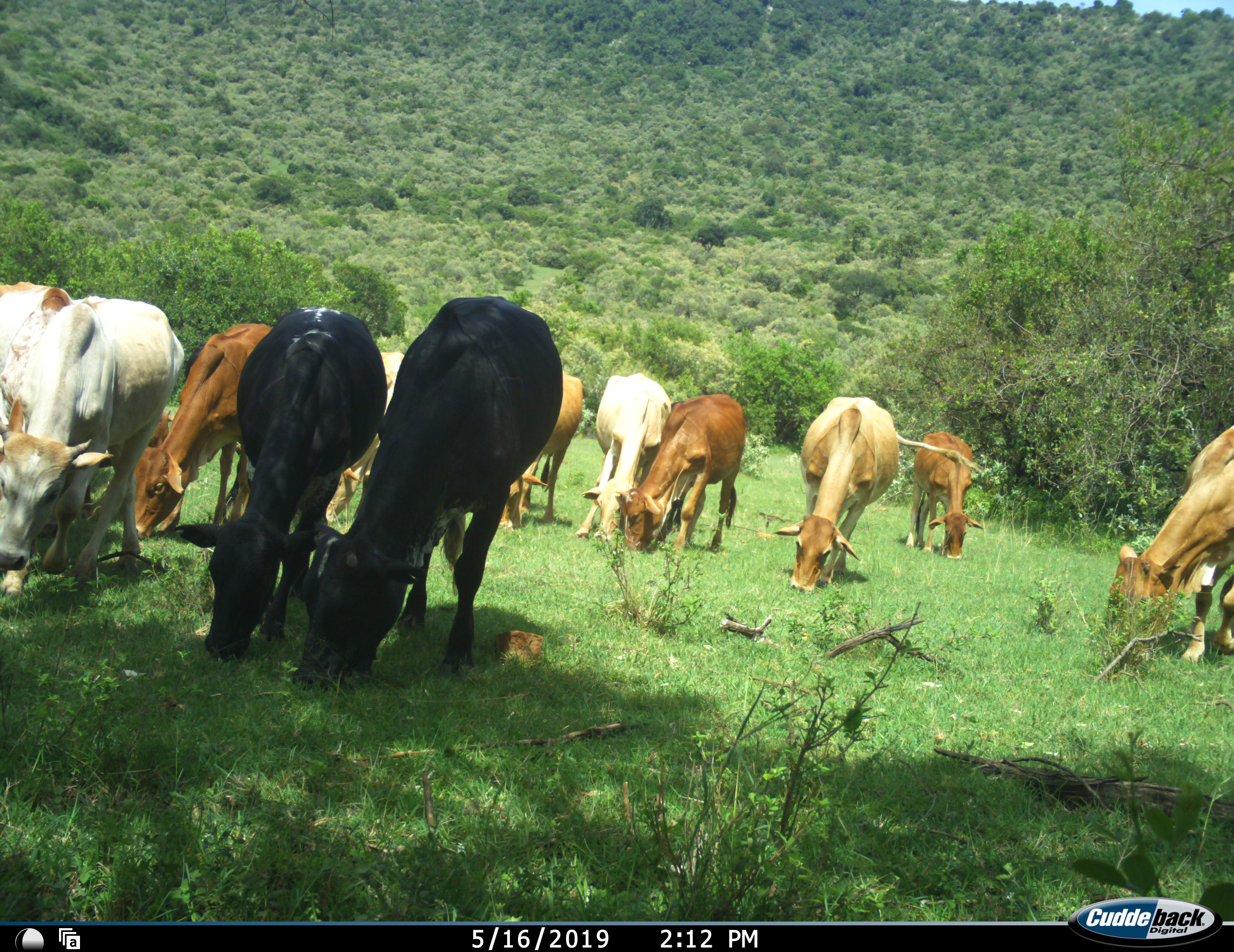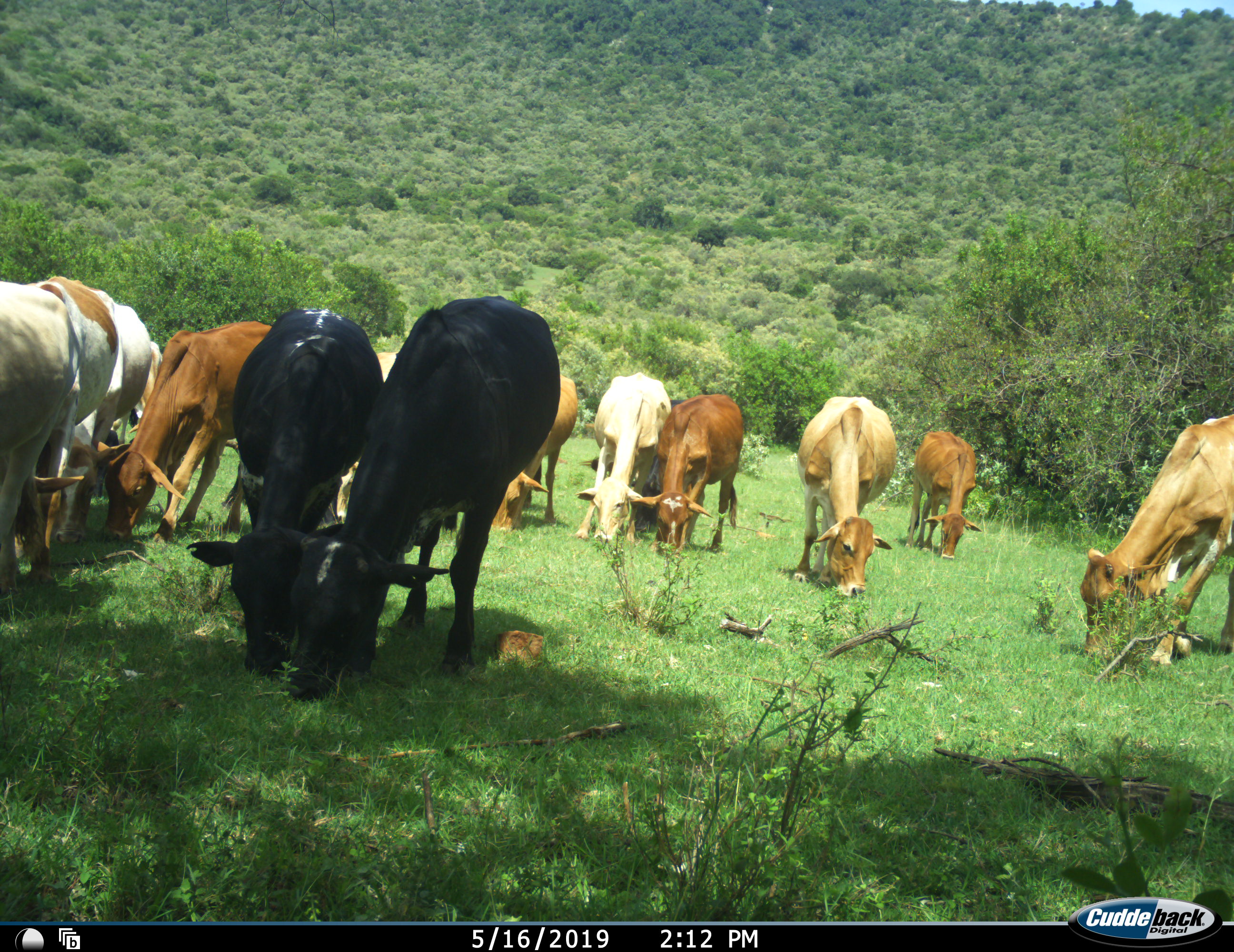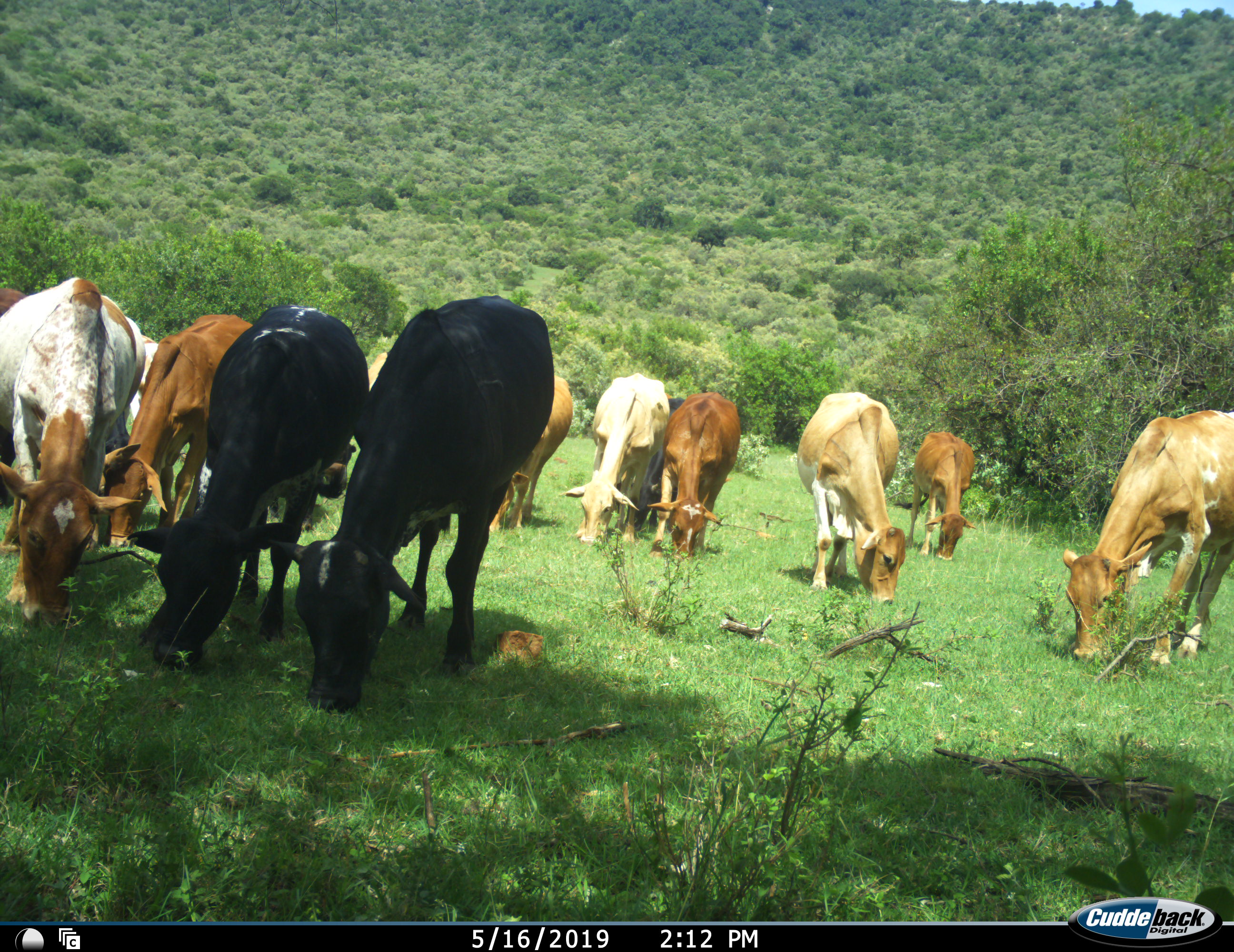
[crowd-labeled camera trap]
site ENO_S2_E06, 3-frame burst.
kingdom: Animalia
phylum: Chordata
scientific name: Vertebrata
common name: domestic animal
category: domesticanimal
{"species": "domesticanimal (domestic animal) (Vertebrata)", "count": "11-50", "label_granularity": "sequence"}